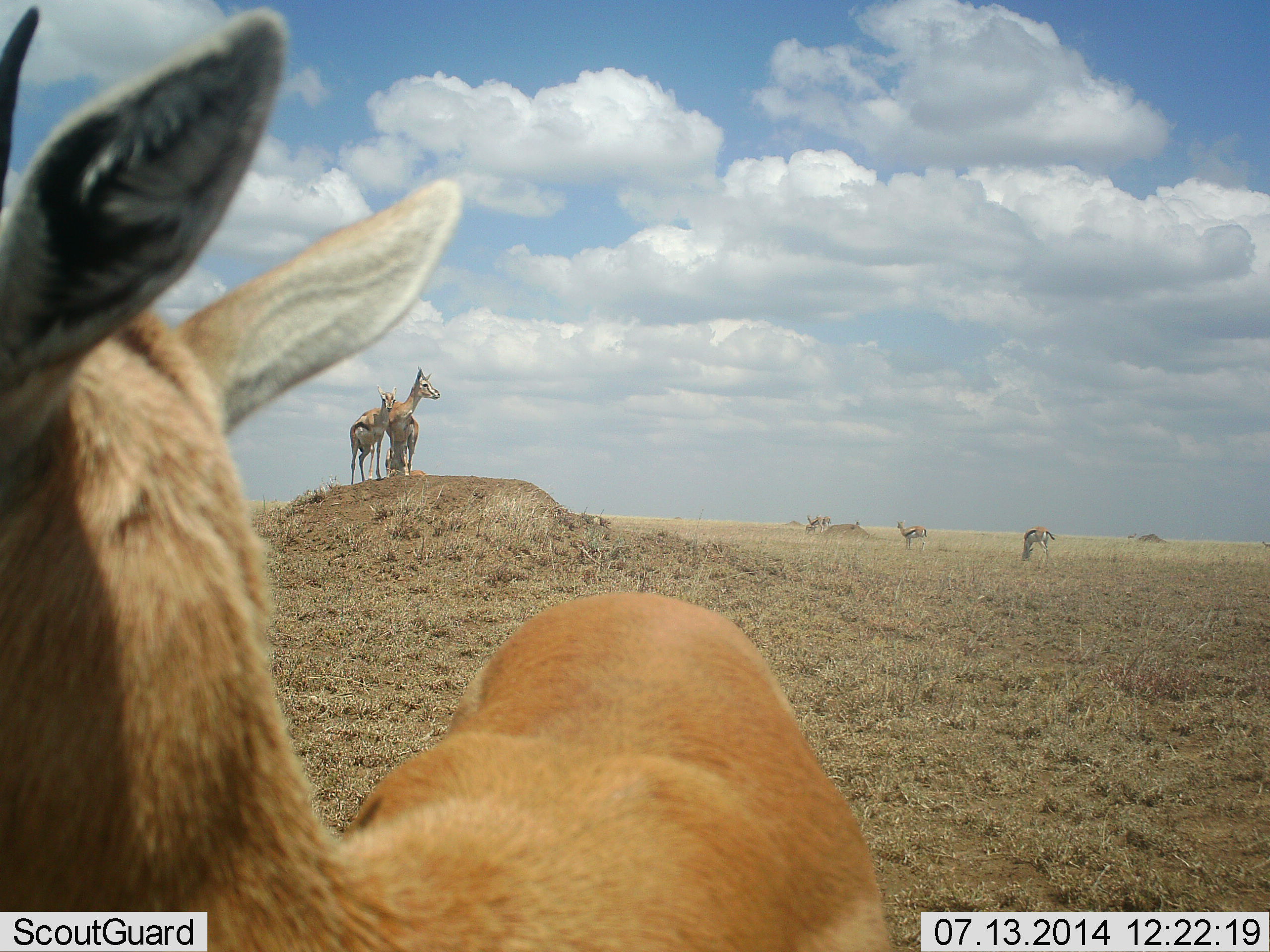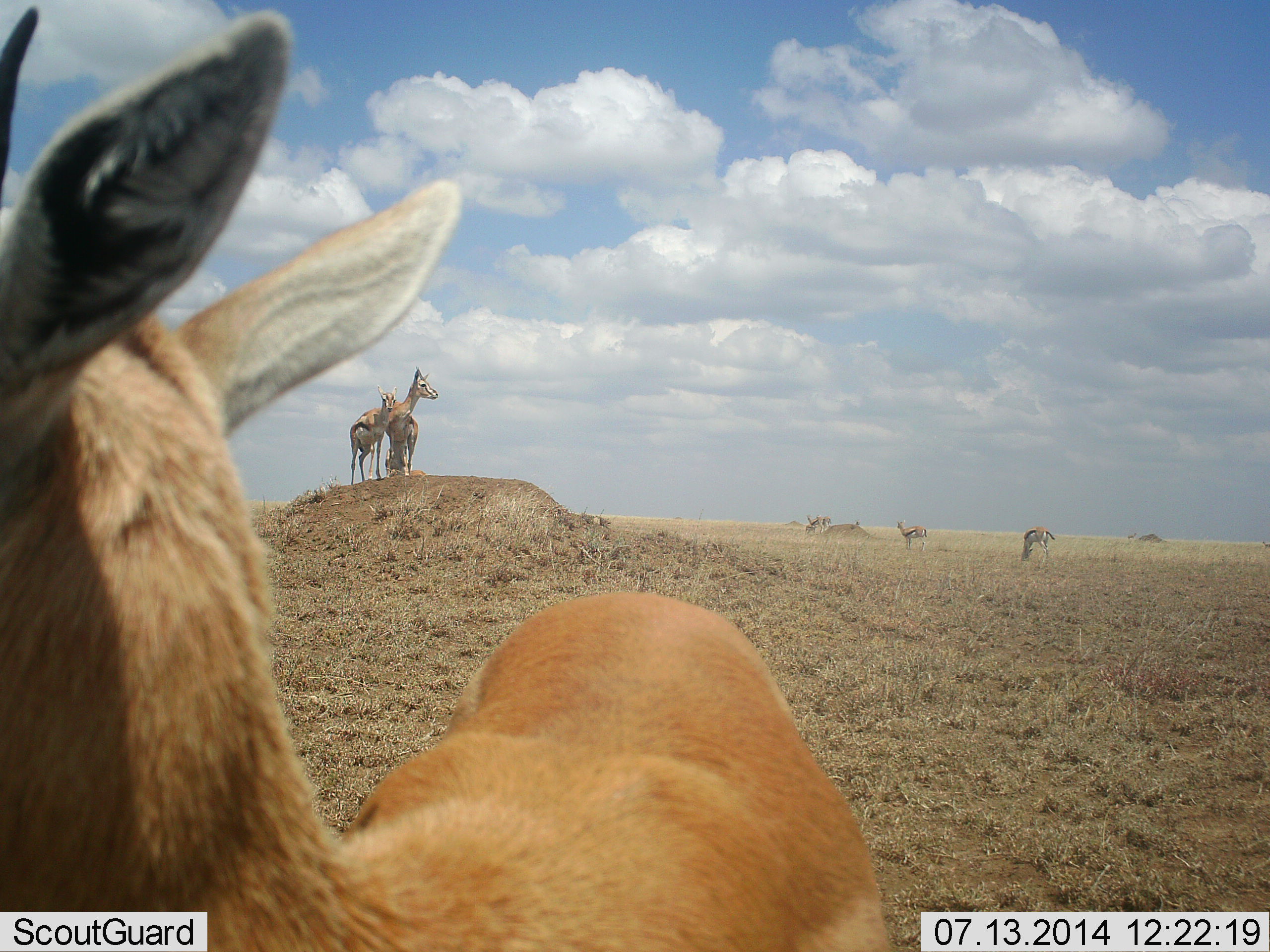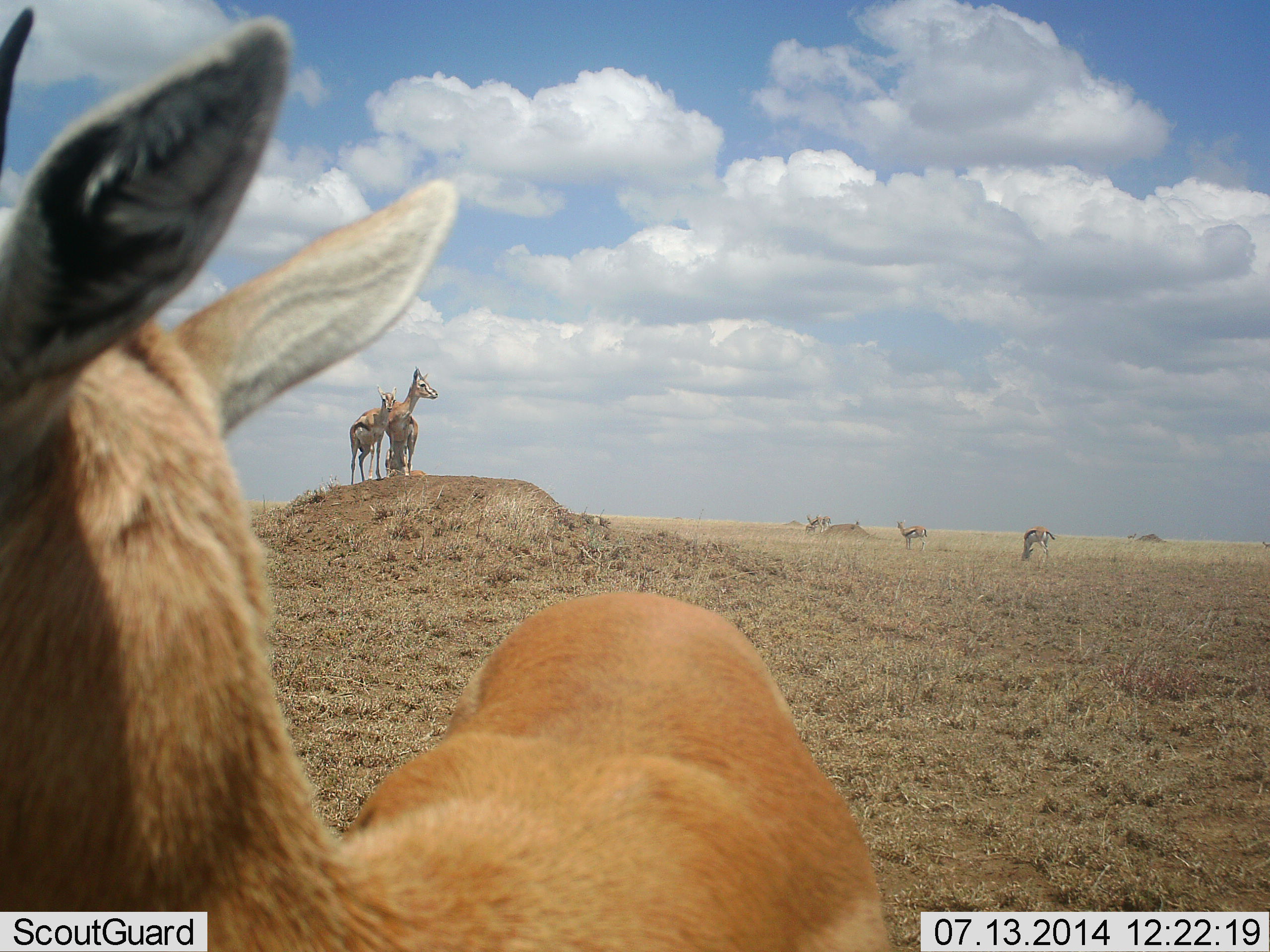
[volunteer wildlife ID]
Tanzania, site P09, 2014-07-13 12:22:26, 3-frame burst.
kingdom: Animalia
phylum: Chordata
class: Mammalia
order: Artiodactyla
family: Bovidae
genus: Eudorcas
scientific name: Eudorcas thomsonii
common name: thomson's gazelle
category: gazellethomsons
Gazellethomsons (thomson's gazelle) (Eudorcas thomsonii), count 6. Behavior (volunteer vote fractions): standing 100%, resting 10%, moving 20%, interacting 0%. Young present (vote fraction): 10%. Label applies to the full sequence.